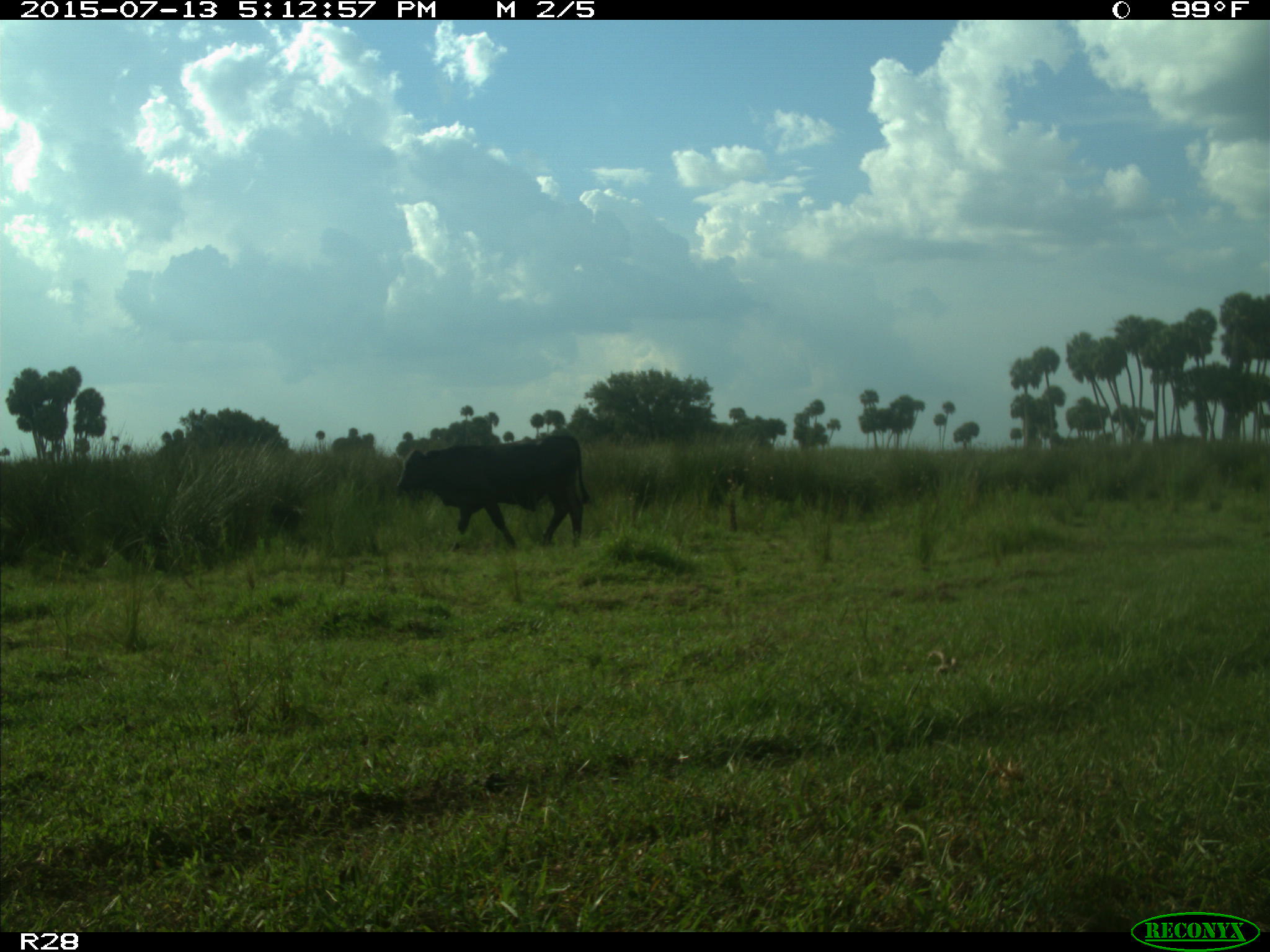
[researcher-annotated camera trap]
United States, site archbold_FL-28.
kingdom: Animalia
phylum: Chordata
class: Mammalia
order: Artiodactyla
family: Bovidae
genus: Bos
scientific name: Bos taurus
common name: domestic cow